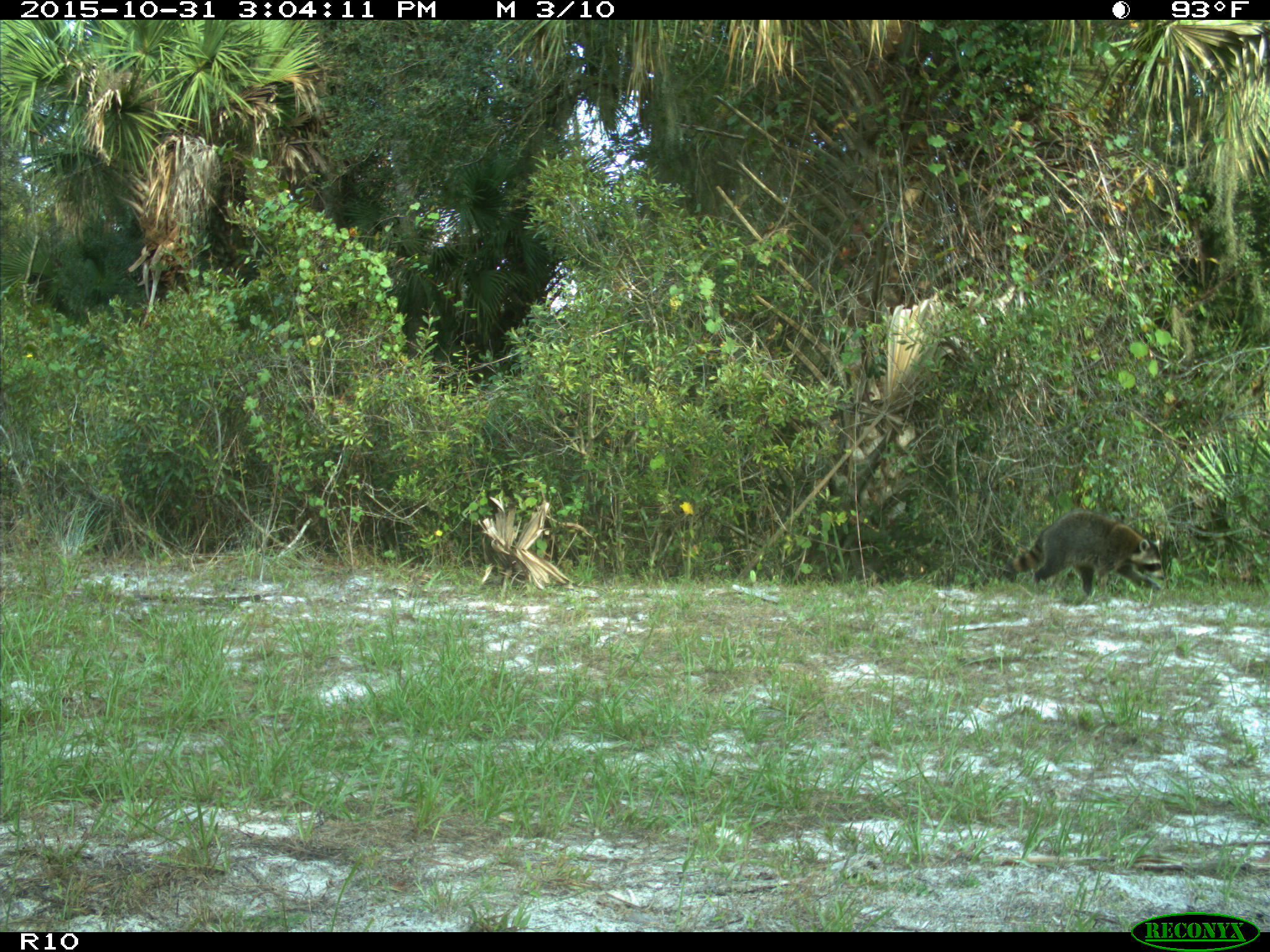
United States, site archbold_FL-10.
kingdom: Animalia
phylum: Chordata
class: Mammalia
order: Carnivora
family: Procyonidae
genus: Procyon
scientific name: Procyon lotor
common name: common raccoon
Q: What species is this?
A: Procyon lotor (common raccoon).